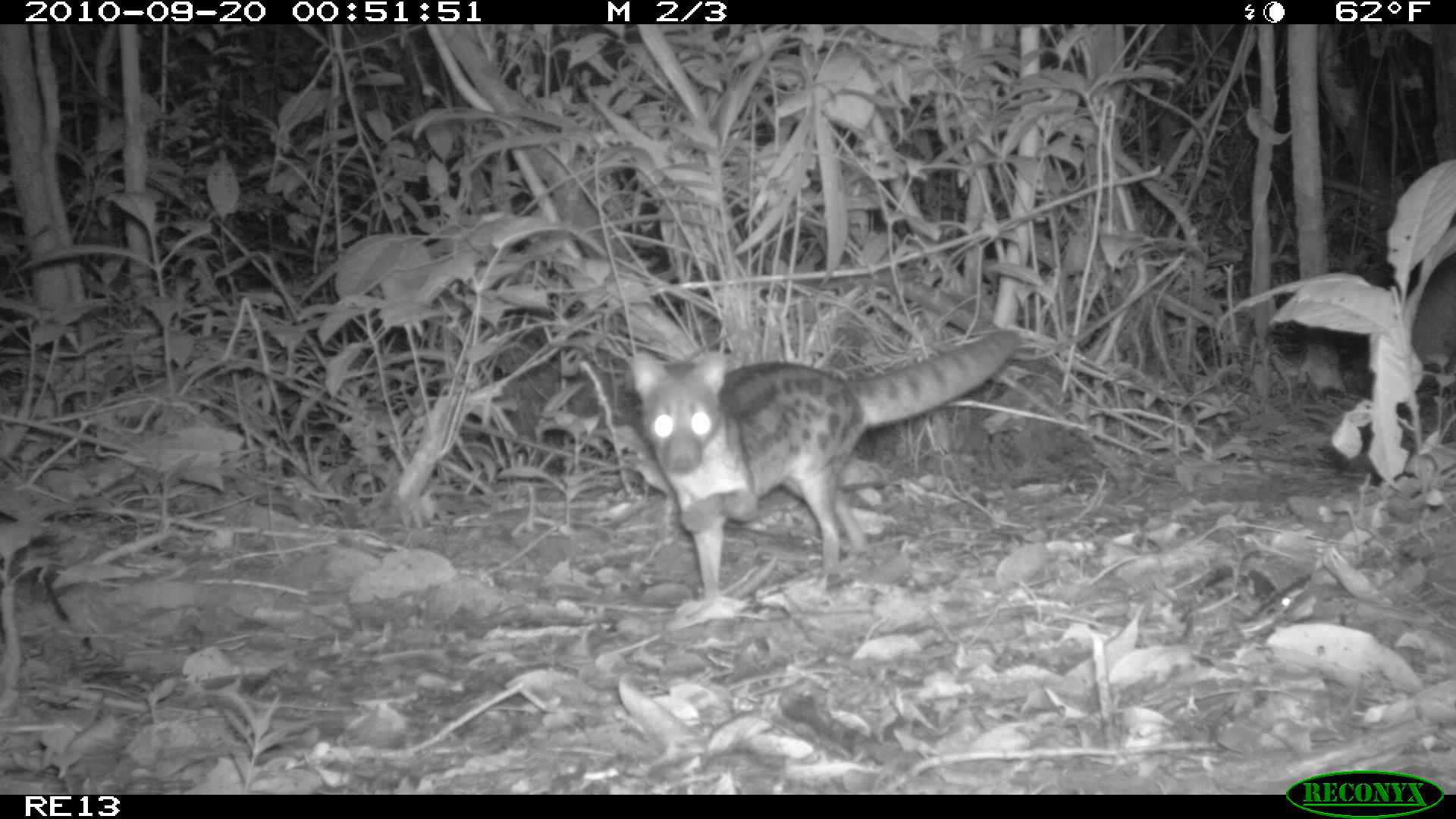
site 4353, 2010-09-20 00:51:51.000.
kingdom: Animalia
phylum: Chordata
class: Mammalia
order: Carnivora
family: Eupleridae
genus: Fossa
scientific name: Fossa fossana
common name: fanaloka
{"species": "Fossa fossana (fanaloka)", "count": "1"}